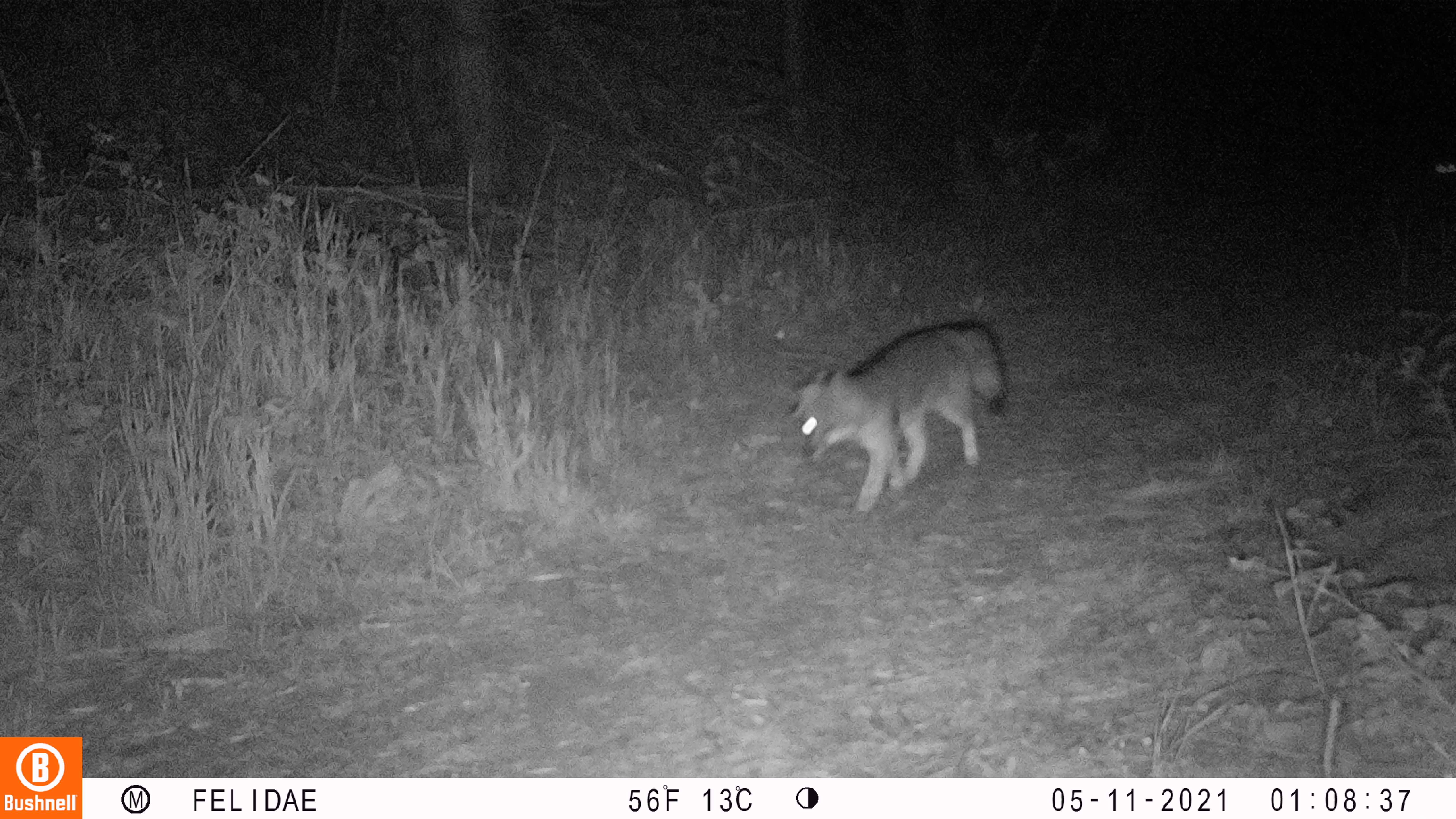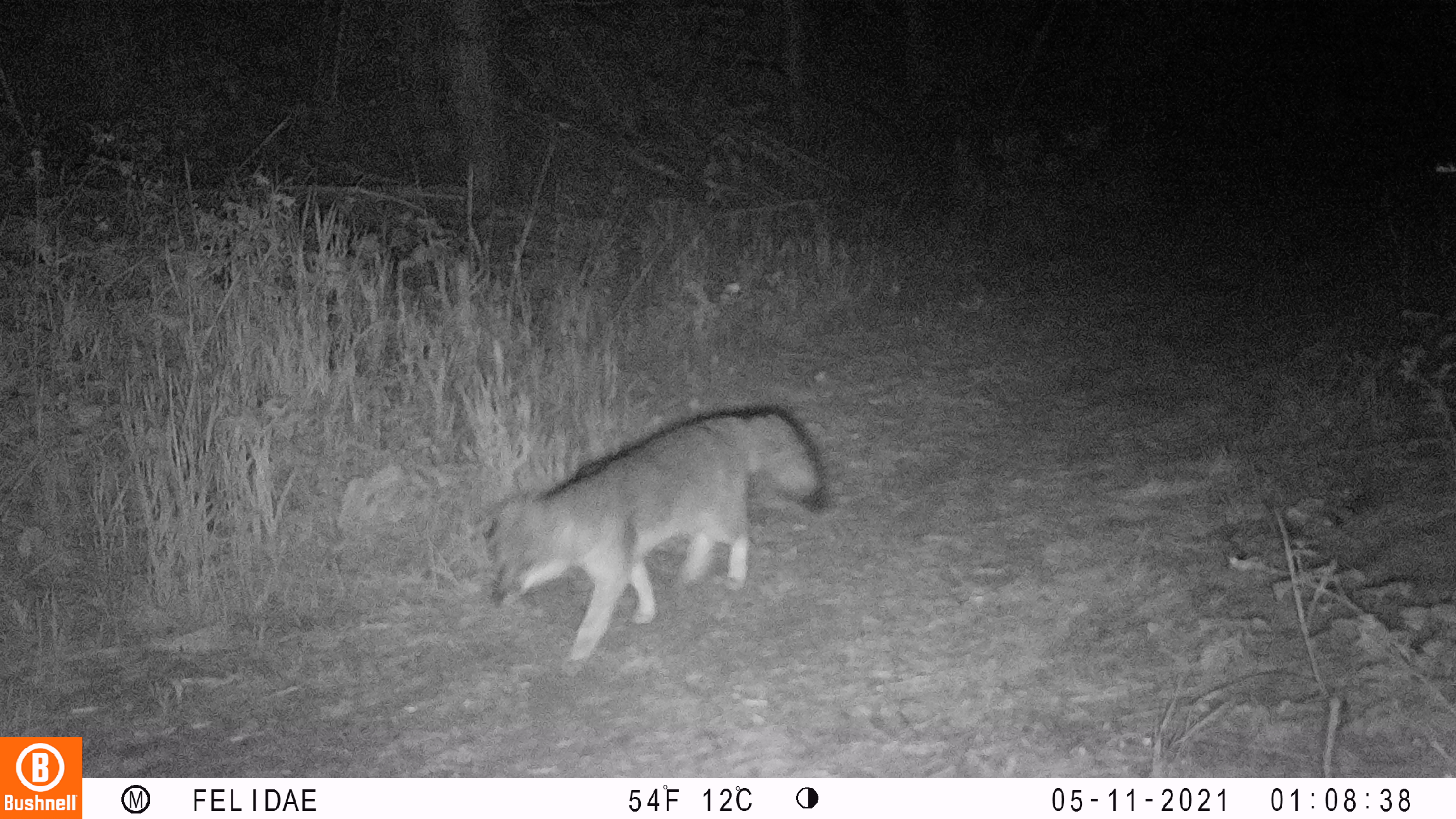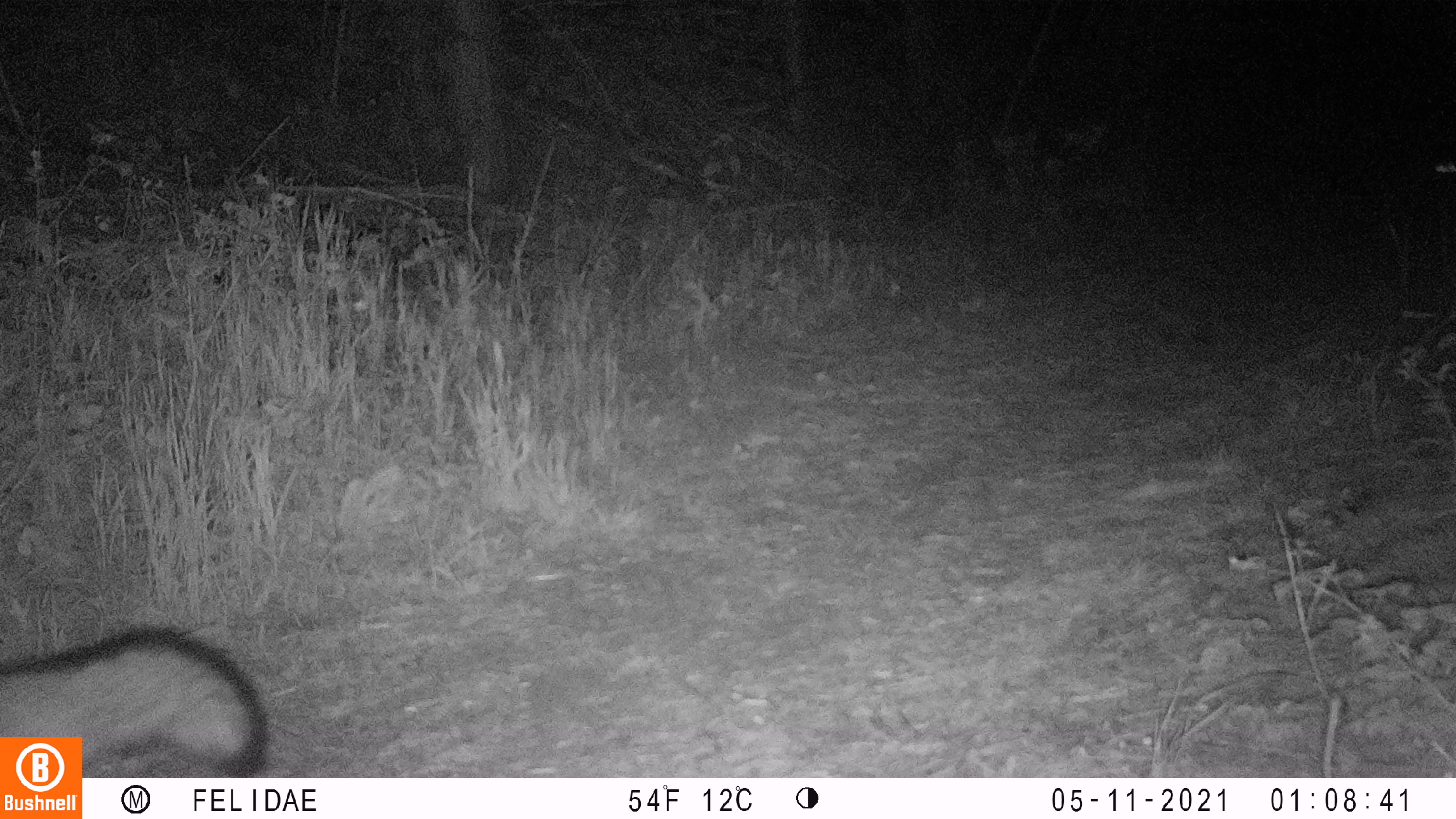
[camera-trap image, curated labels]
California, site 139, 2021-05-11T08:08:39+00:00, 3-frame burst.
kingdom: Animalia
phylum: Chordata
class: Mammalia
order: Carnivora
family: Canidae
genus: Urocyon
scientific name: Urocyon cinereoargenteus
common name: gray fox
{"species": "gray fox (Urocyon cinereoargenteus)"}